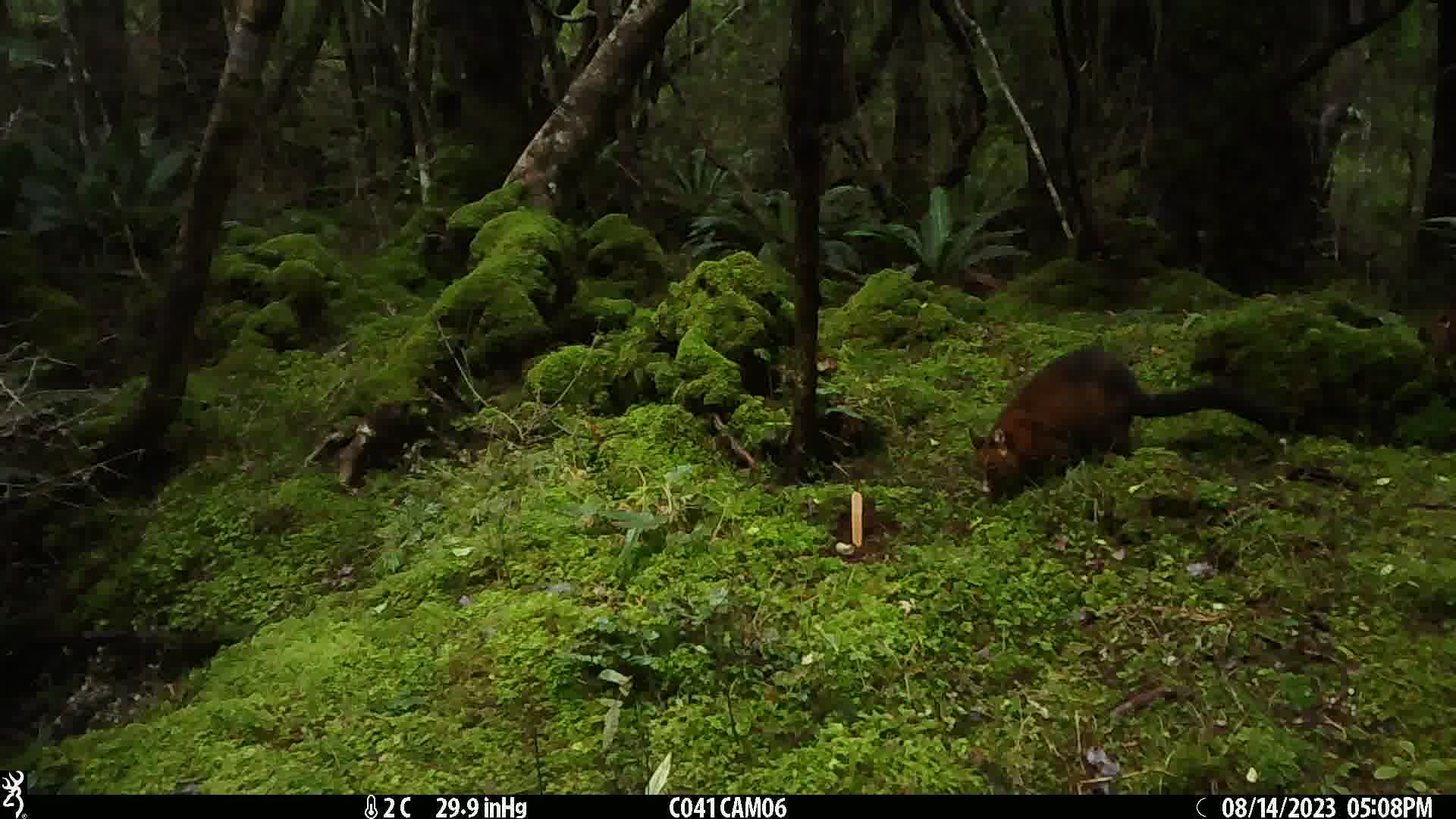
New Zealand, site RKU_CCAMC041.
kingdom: Animalia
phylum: Chordata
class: Mammalia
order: Diprotodontia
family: Phalangeridae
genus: Trichosurus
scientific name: Trichosurus vulpecula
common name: common brushtail possum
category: possum